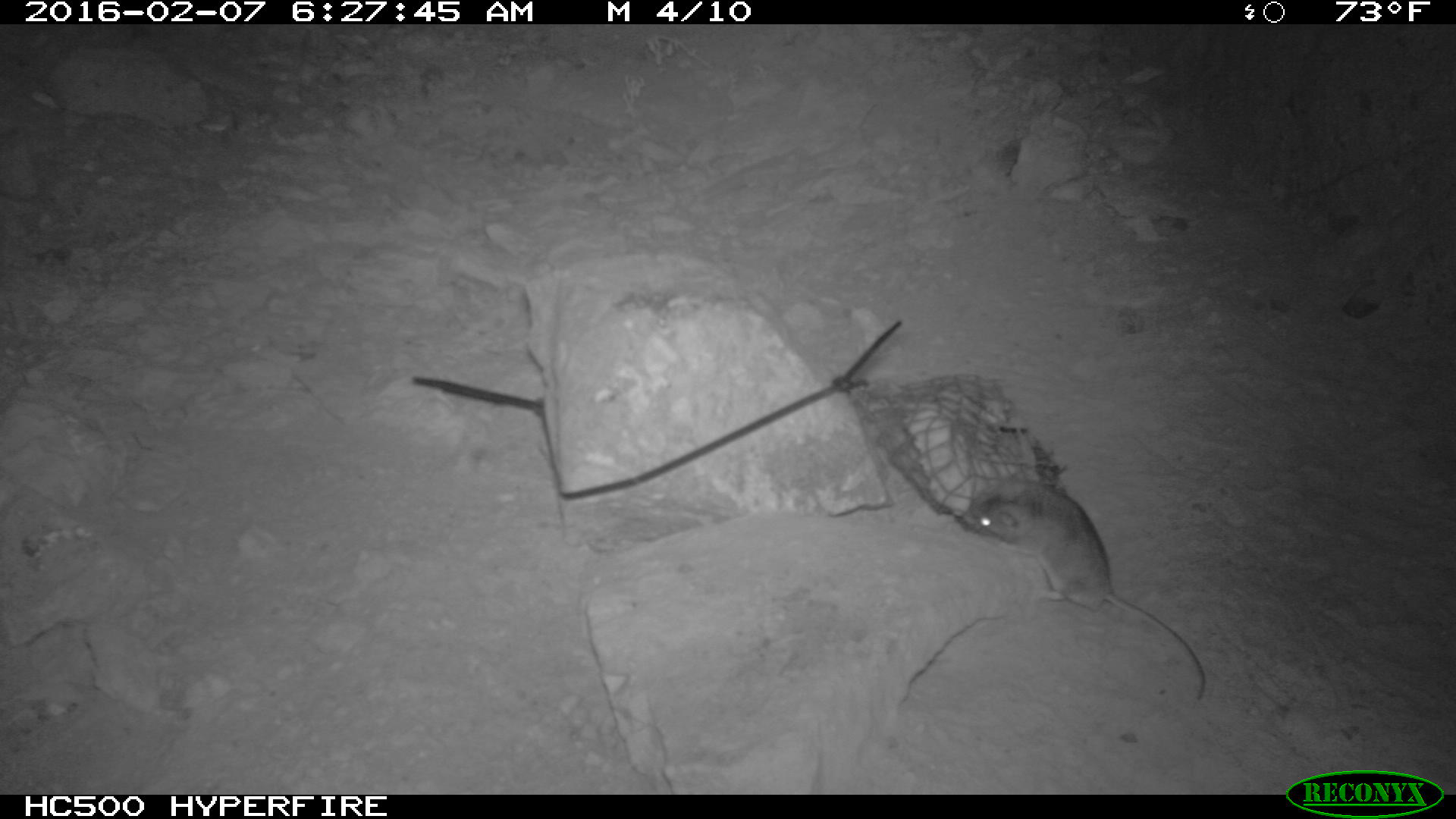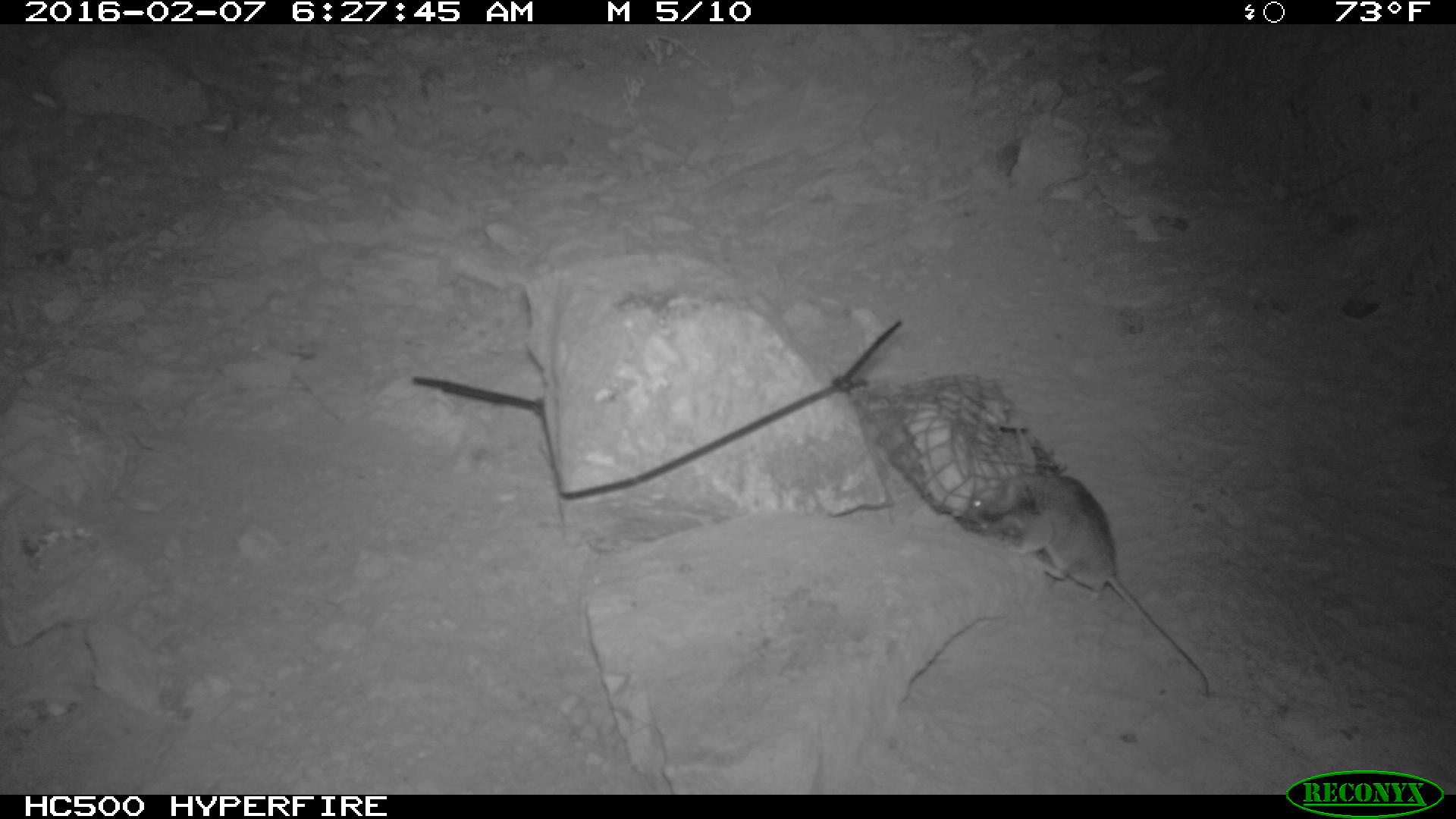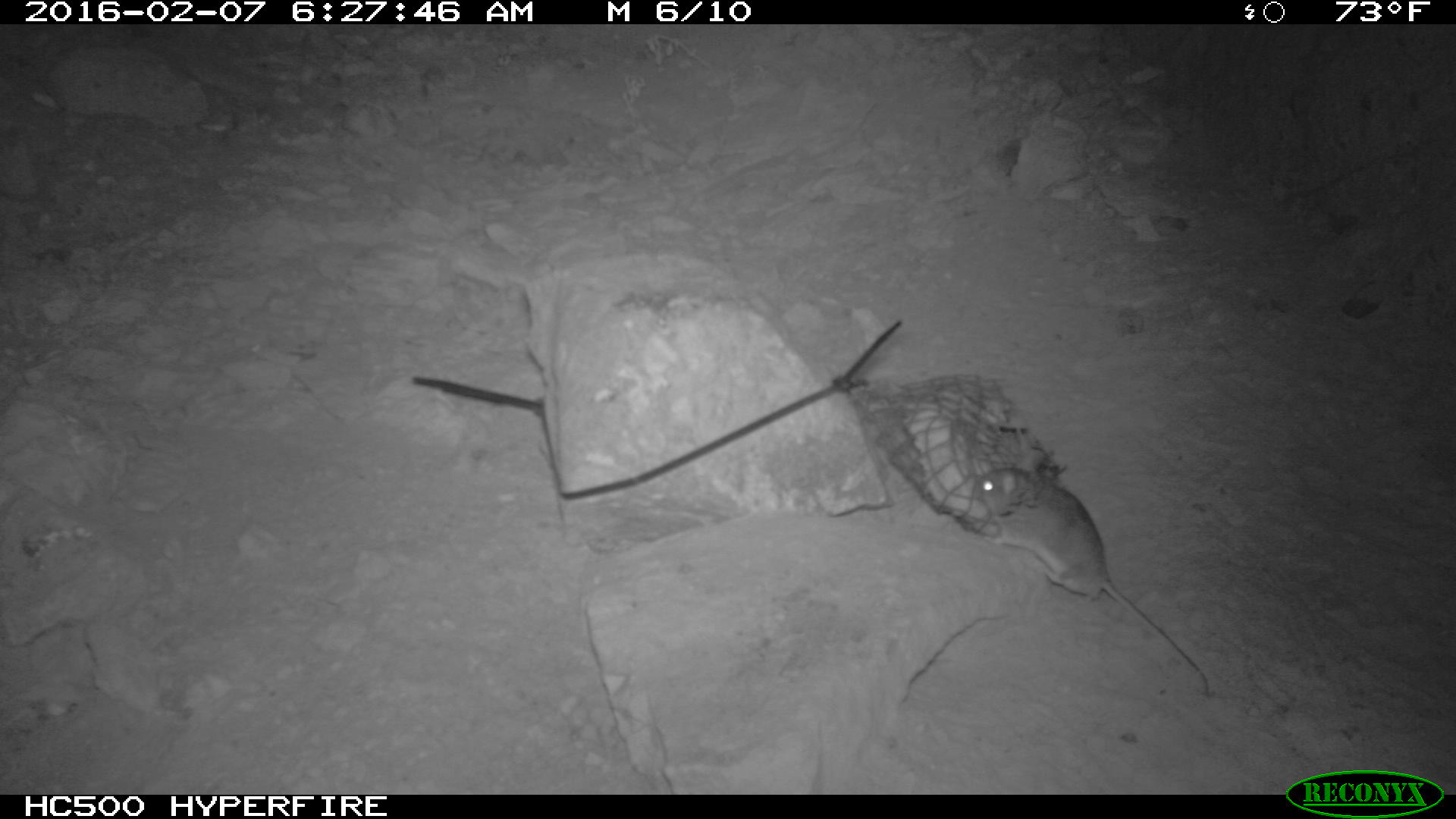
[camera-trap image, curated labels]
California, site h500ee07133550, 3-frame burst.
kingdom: Animalia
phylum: Chordata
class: Mammalia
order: Rodentia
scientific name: Rodentia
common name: rodent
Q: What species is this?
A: Rodent (Rodentia).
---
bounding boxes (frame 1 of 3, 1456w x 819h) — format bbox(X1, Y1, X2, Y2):
rodent: bbox(956, 478, 1209, 704)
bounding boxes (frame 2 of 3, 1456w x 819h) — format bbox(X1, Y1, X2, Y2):
rodent: bbox(956, 469, 1210, 696)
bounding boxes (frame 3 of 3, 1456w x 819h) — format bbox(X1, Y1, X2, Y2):
rodent: bbox(974, 447, 1210, 697)